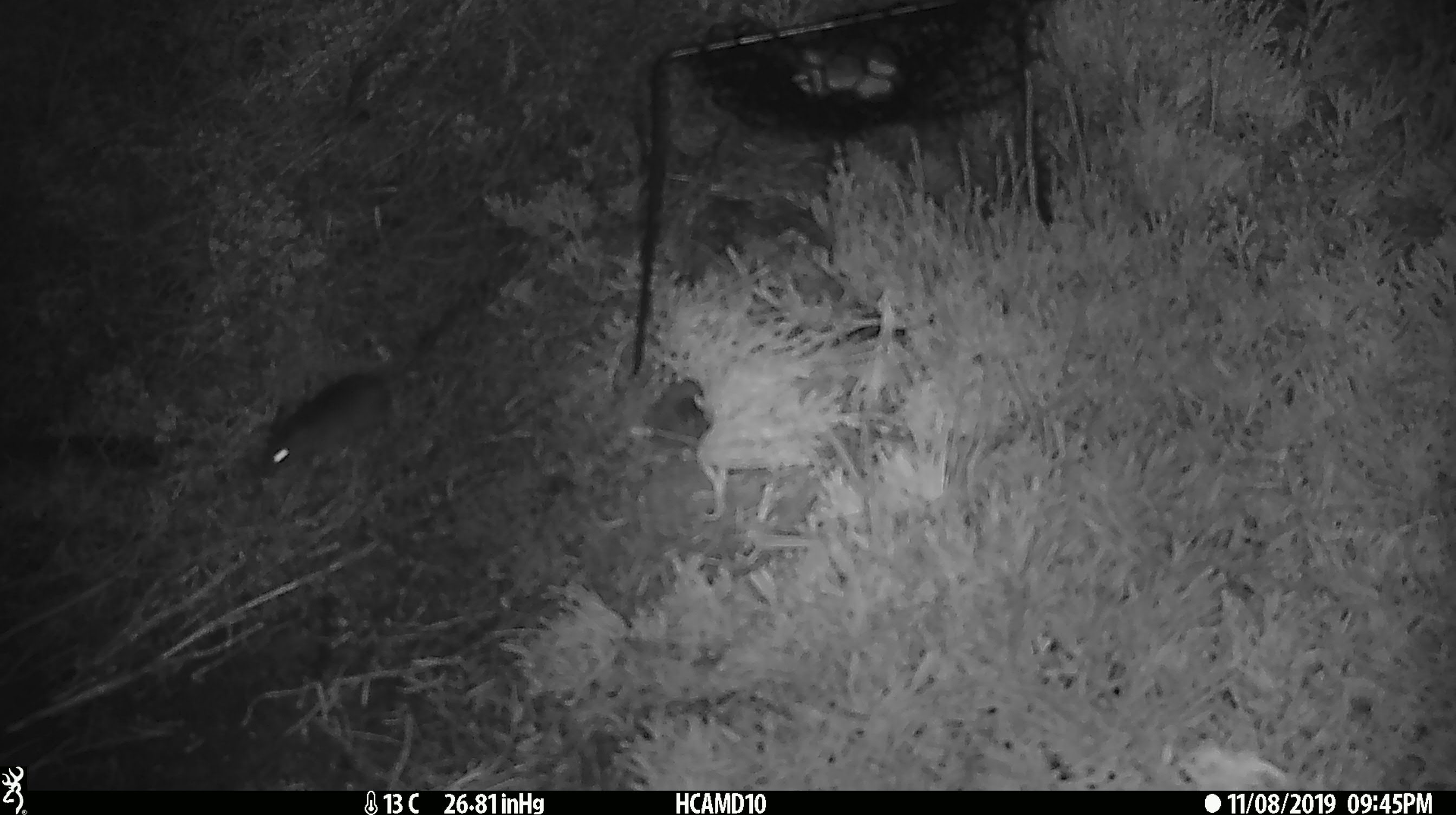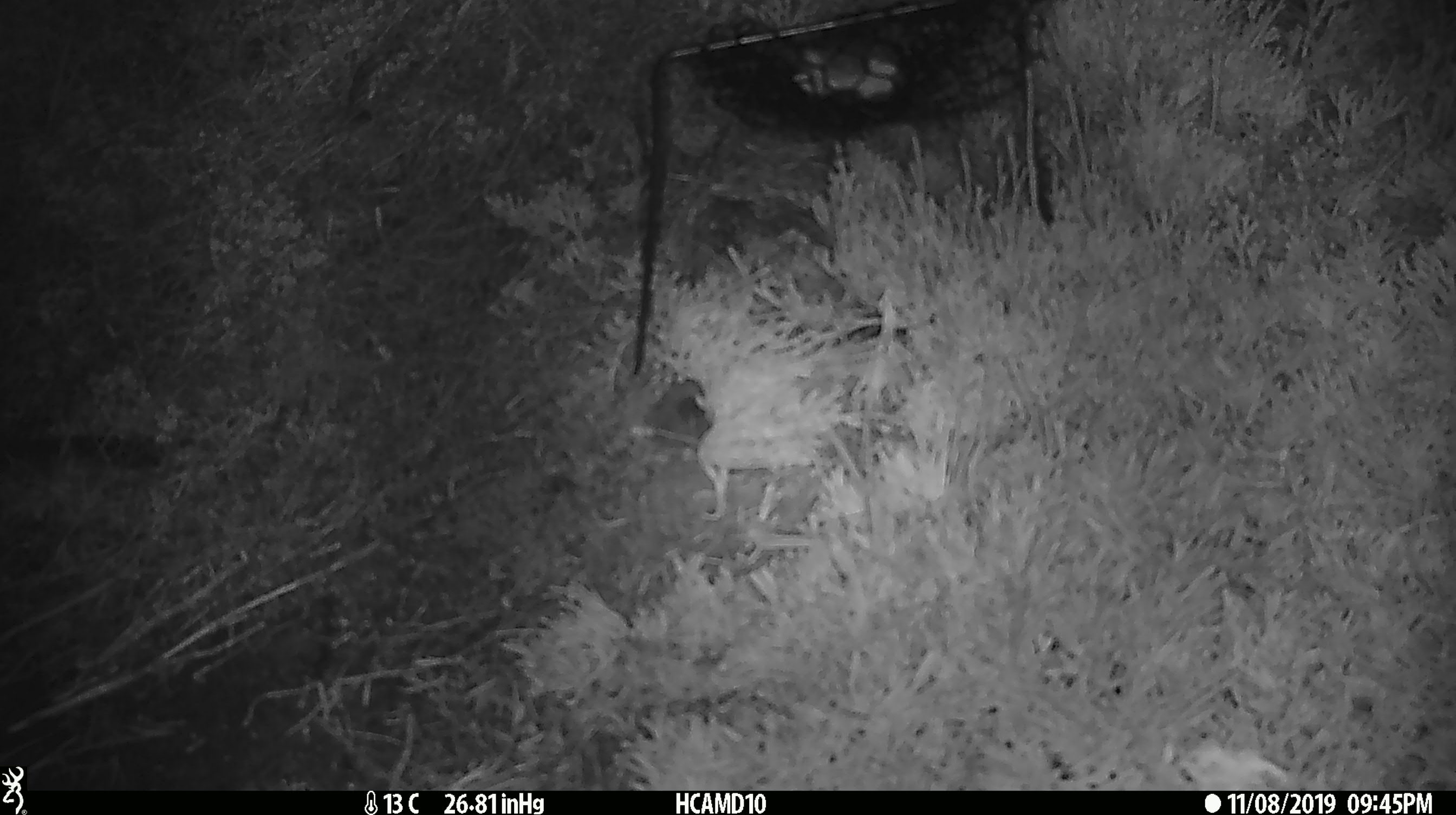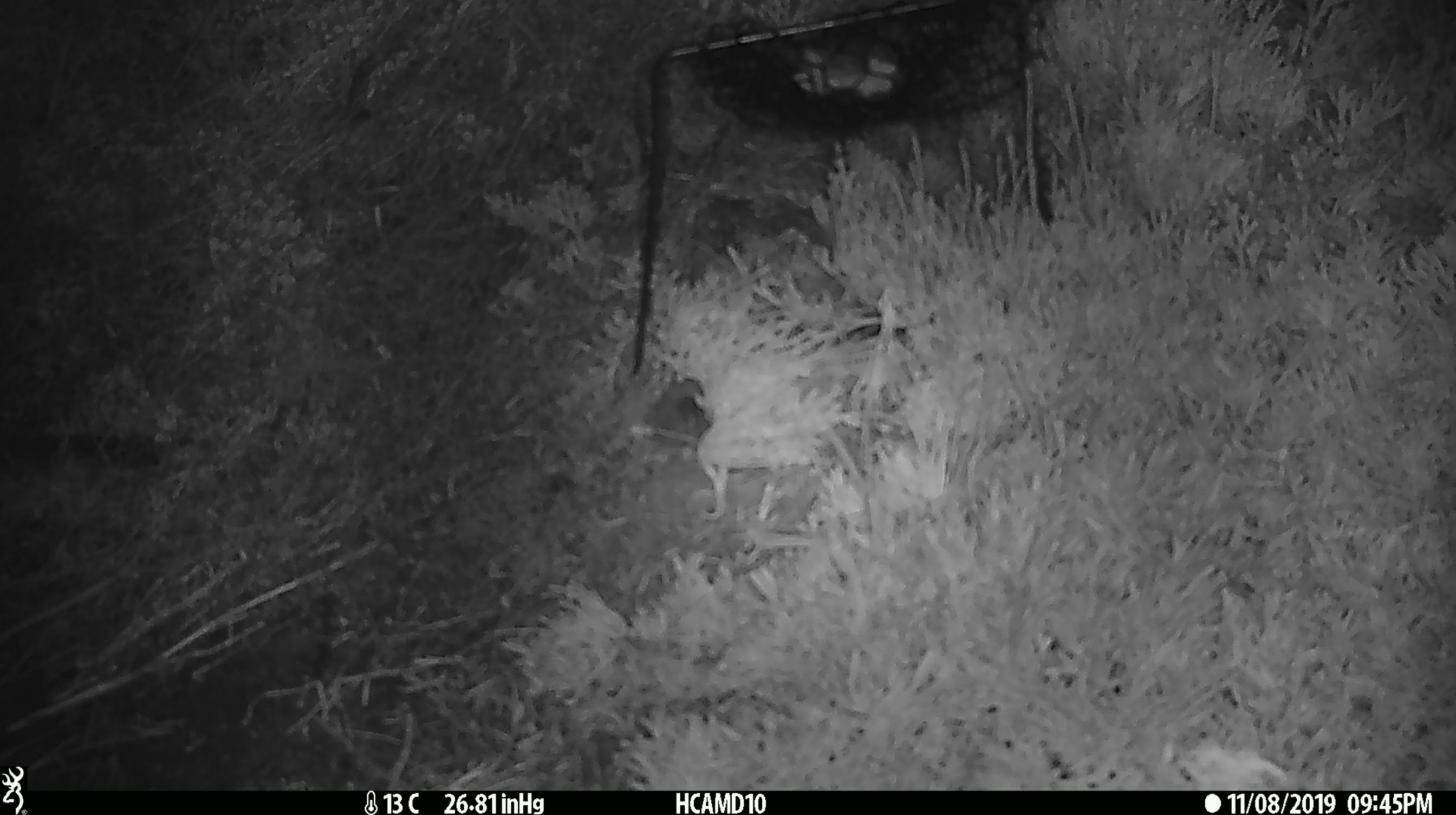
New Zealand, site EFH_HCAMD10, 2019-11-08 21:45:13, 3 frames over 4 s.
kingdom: Animalia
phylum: Chordata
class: Mammalia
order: Rodentia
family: Muridae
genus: Mus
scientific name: Mus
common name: mouse